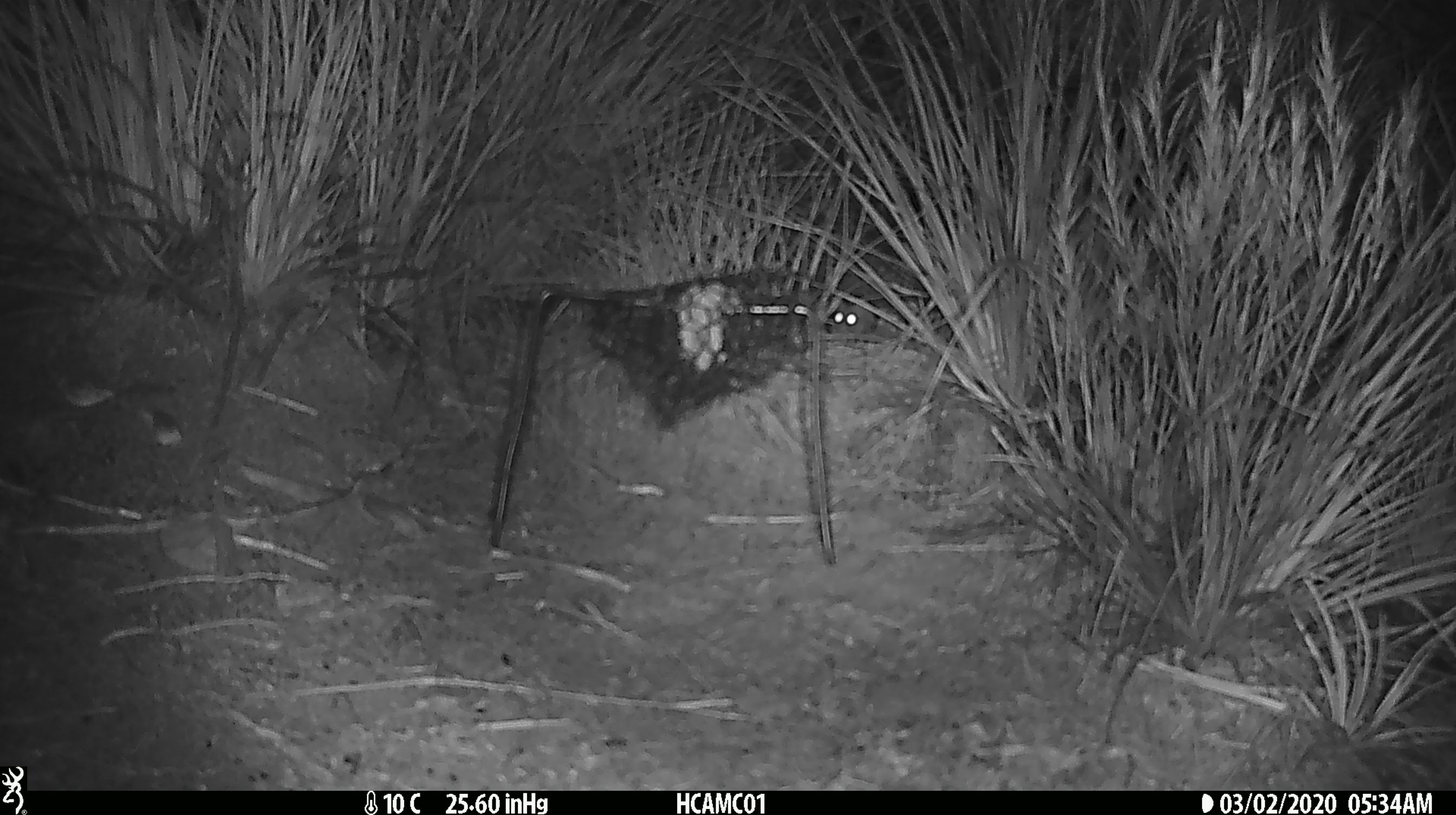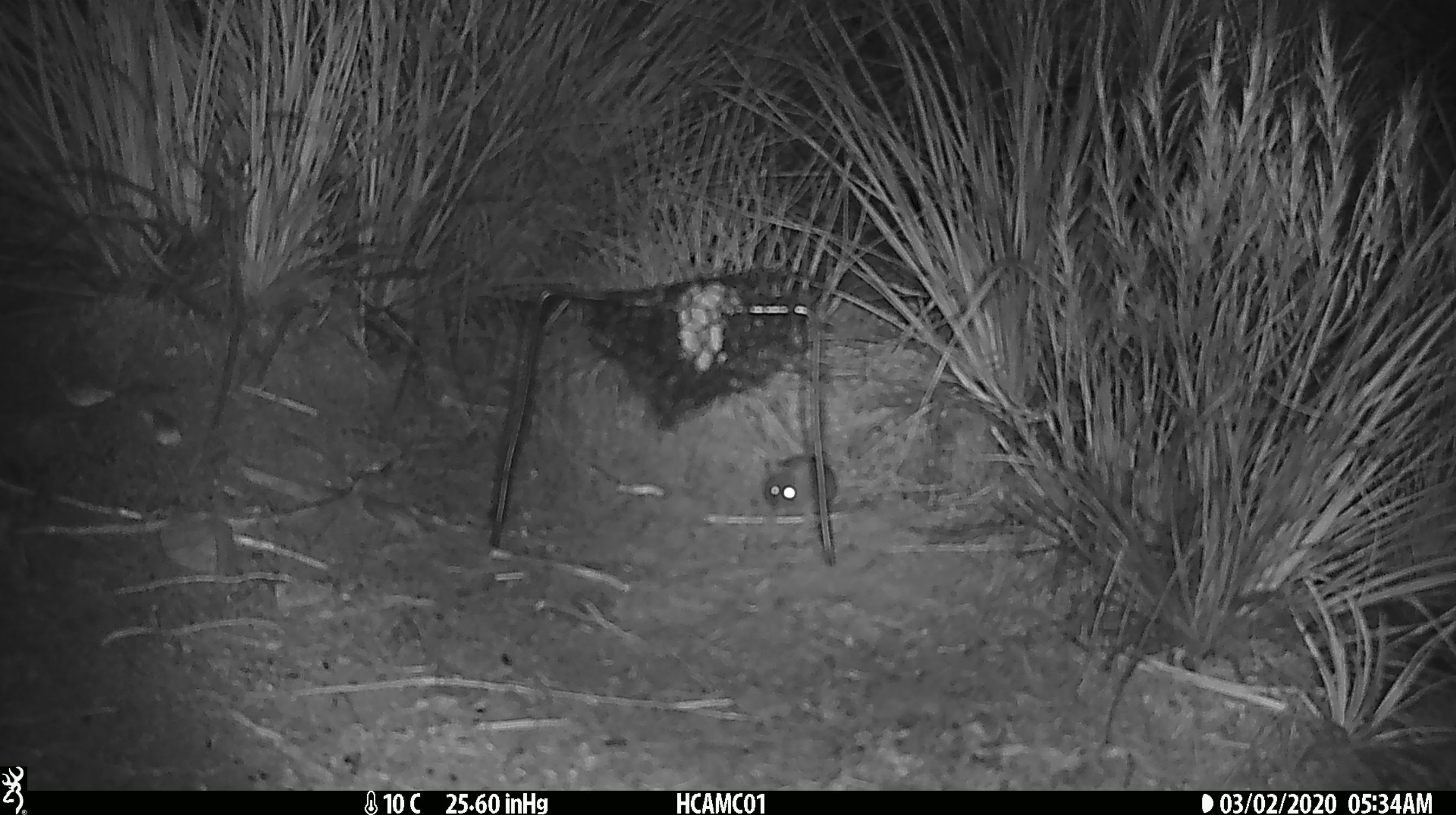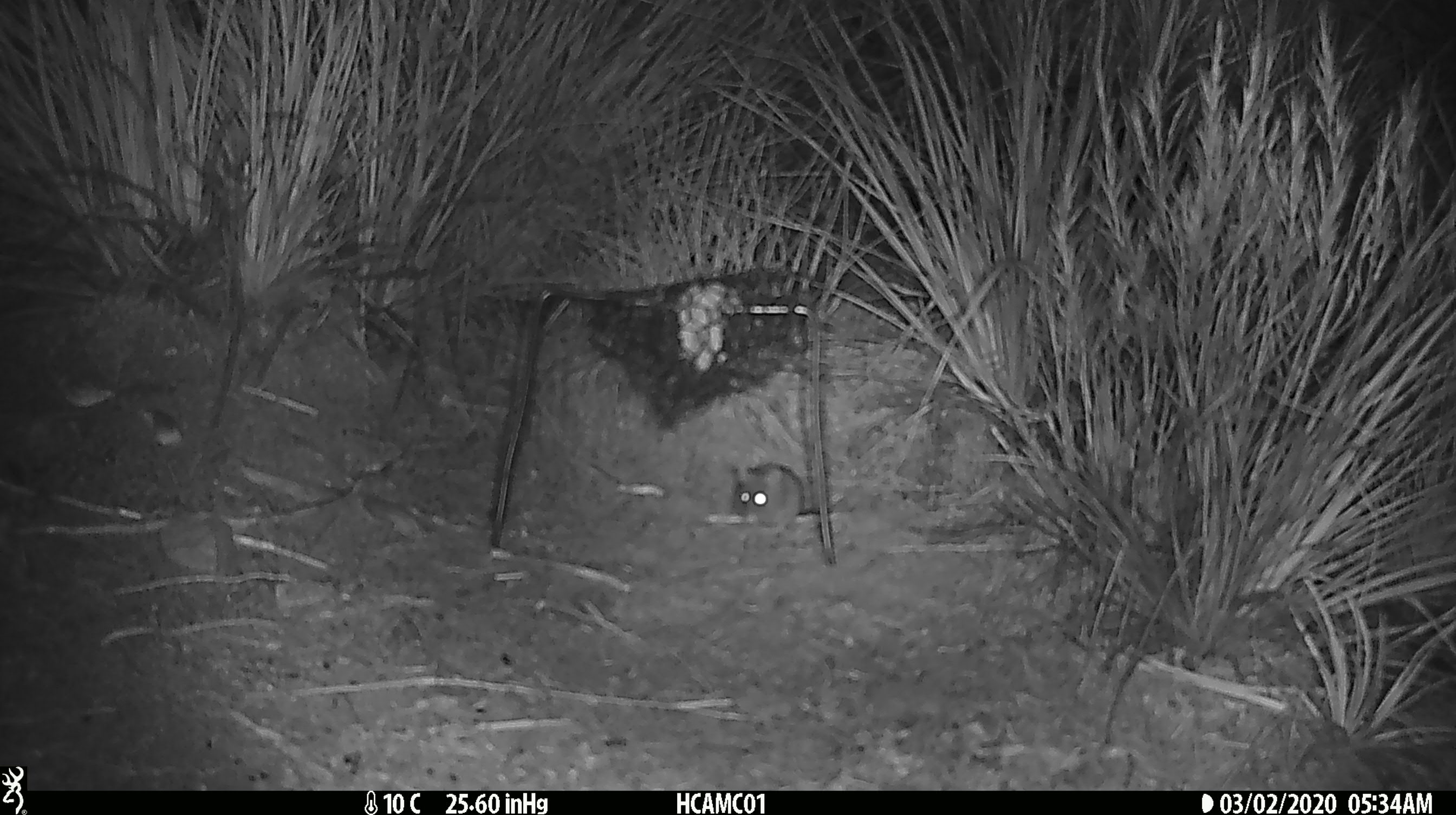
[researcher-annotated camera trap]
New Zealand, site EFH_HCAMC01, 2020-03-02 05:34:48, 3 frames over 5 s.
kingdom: Animalia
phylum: Chordata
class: Mammalia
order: Rodentia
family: Muridae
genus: Mus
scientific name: Mus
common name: mouse